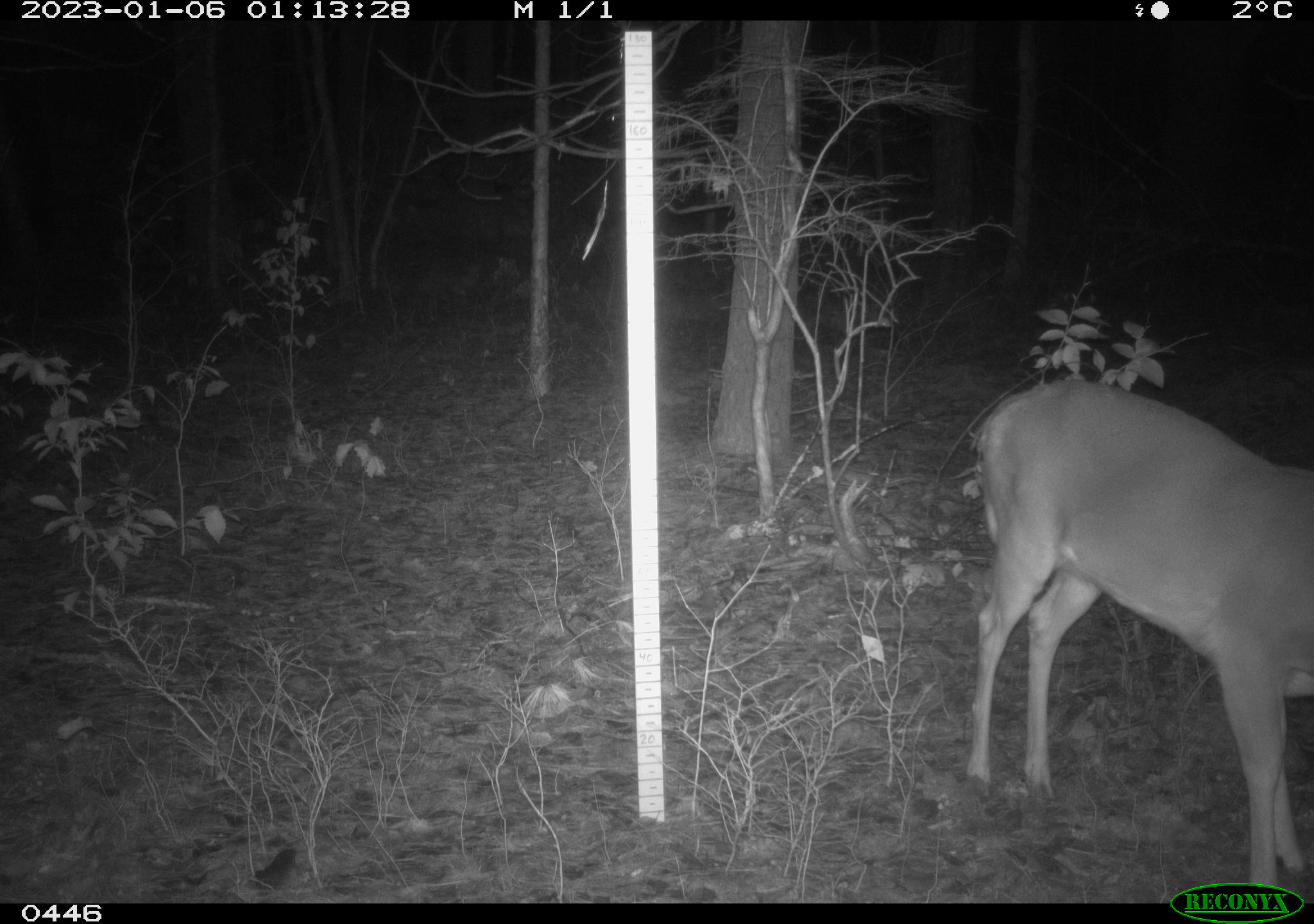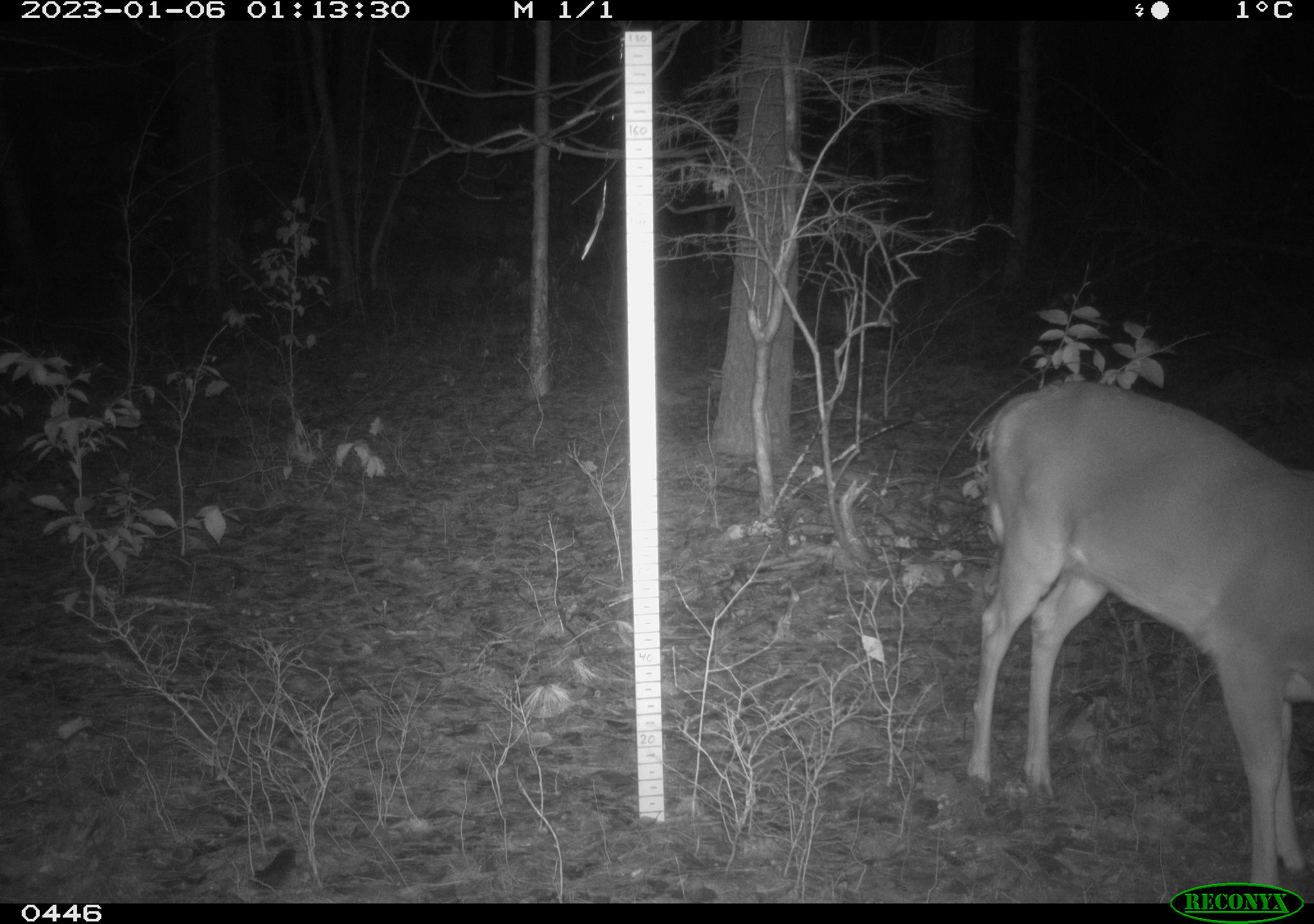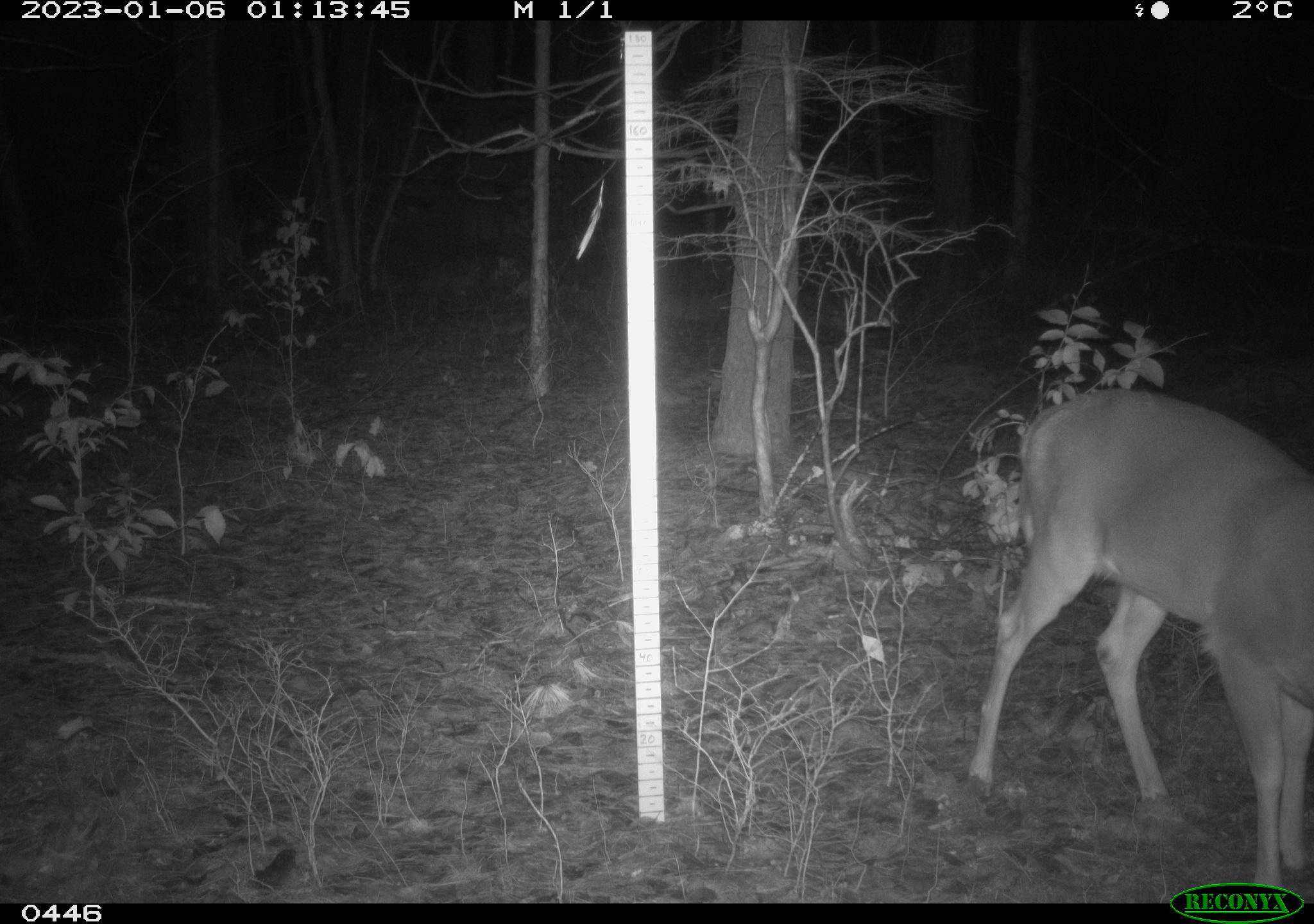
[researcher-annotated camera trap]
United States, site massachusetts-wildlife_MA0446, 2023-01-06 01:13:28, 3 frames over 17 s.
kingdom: Animalia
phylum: Chordata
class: Mammalia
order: Artiodactyla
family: Cervidae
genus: Odocoileus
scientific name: Odocoileus virginianus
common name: white-tailed deer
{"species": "white-tailed deer (Odocoileus virginianus)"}